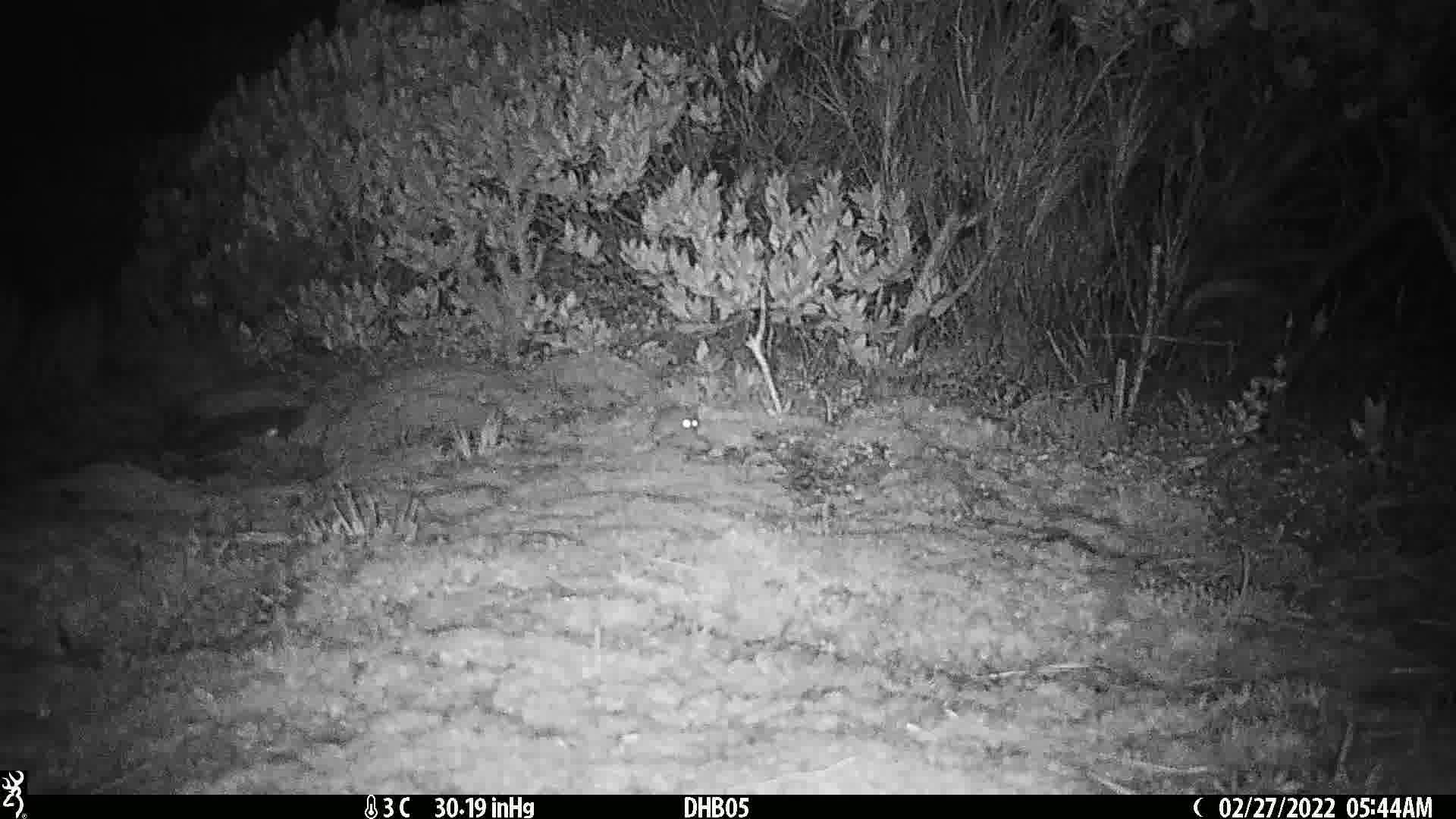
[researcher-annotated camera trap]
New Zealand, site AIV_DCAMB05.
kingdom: Animalia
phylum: Chordata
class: Mammalia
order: Rodentia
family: Muridae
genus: Mus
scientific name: Mus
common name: mouse